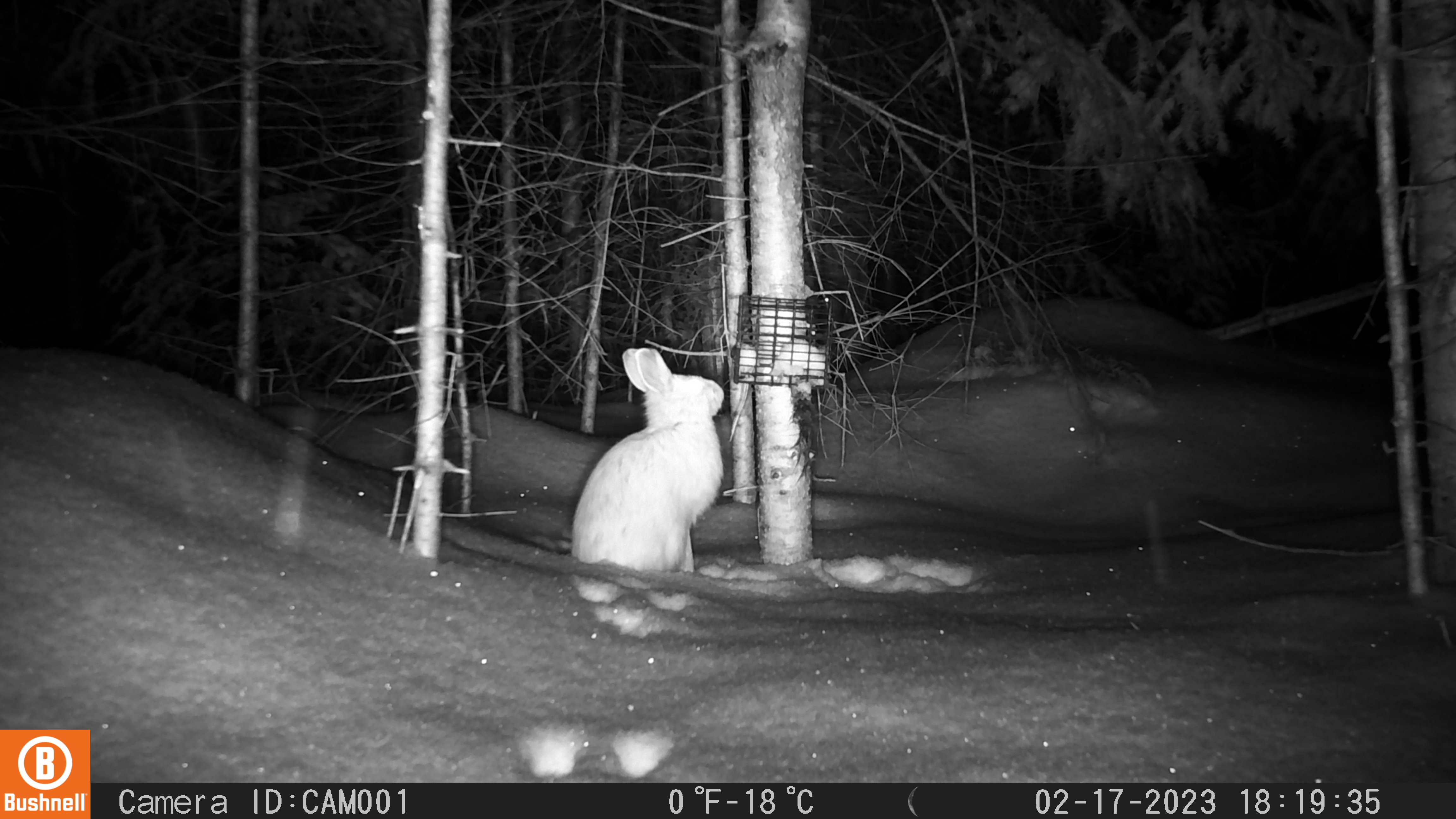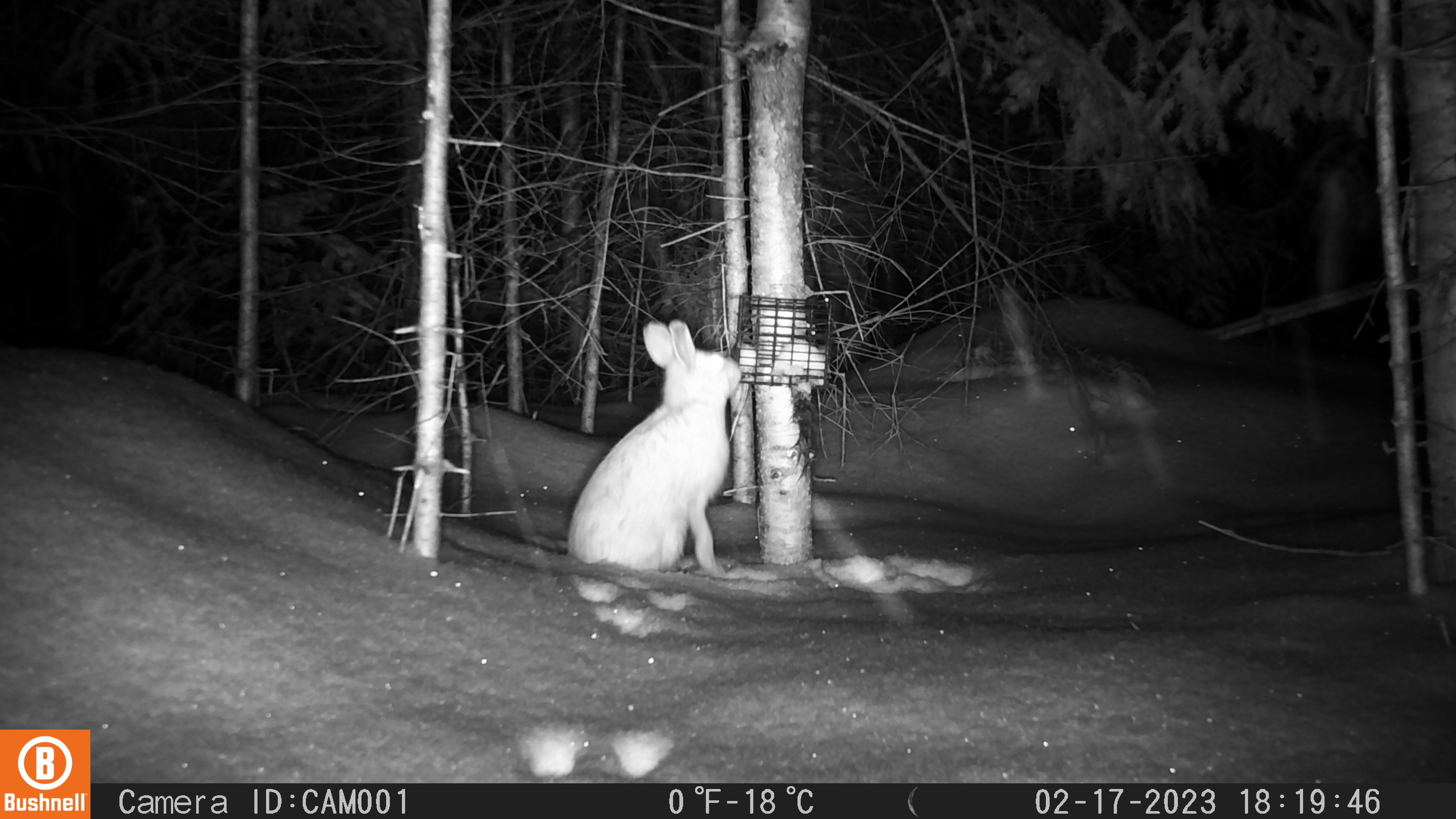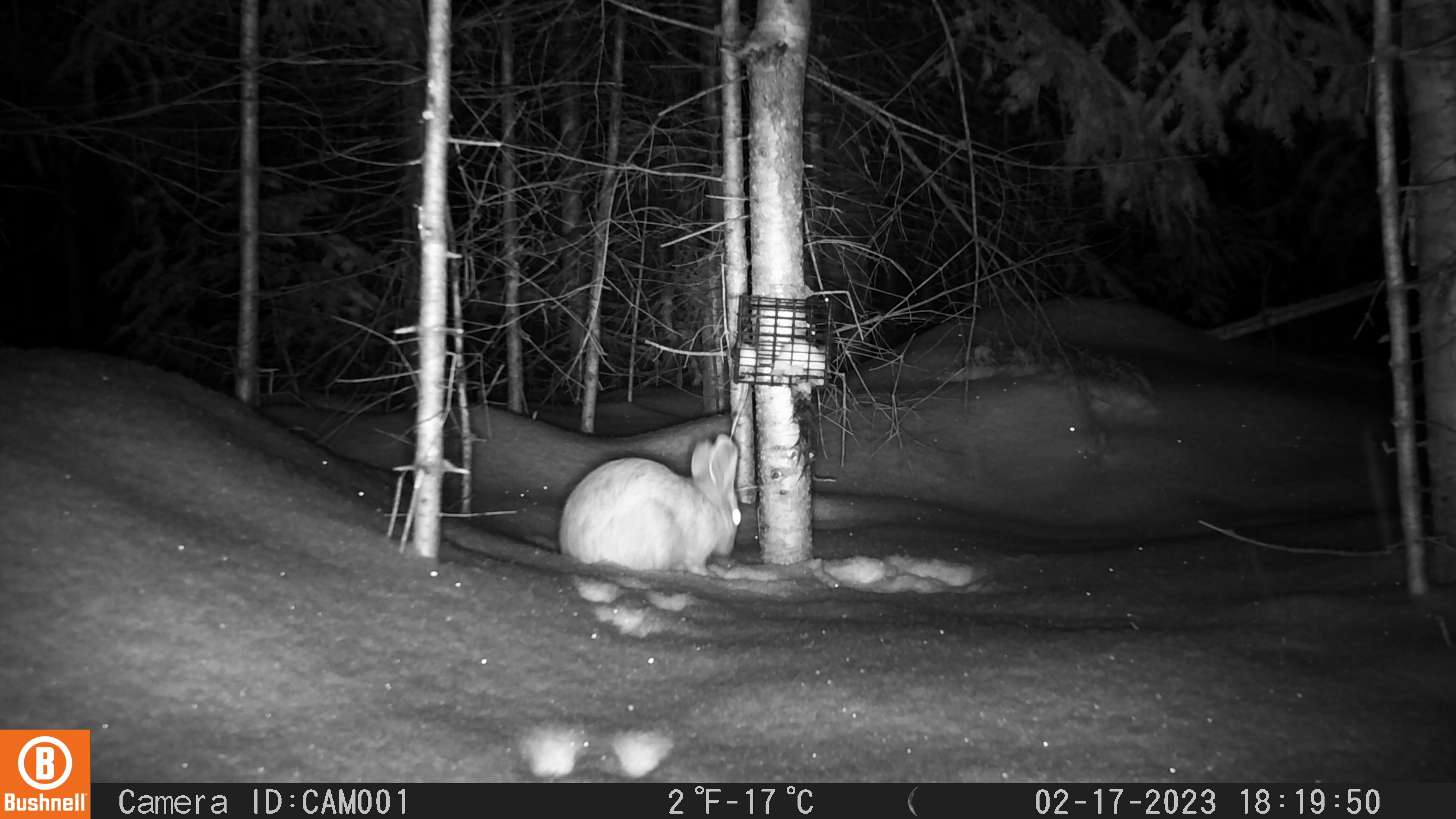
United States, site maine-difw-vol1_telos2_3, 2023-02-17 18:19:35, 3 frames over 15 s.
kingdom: Animalia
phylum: Chordata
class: Mammalia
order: Lagomorpha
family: Leporidae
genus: Lepus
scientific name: Lepus americanus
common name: snowshoe hare